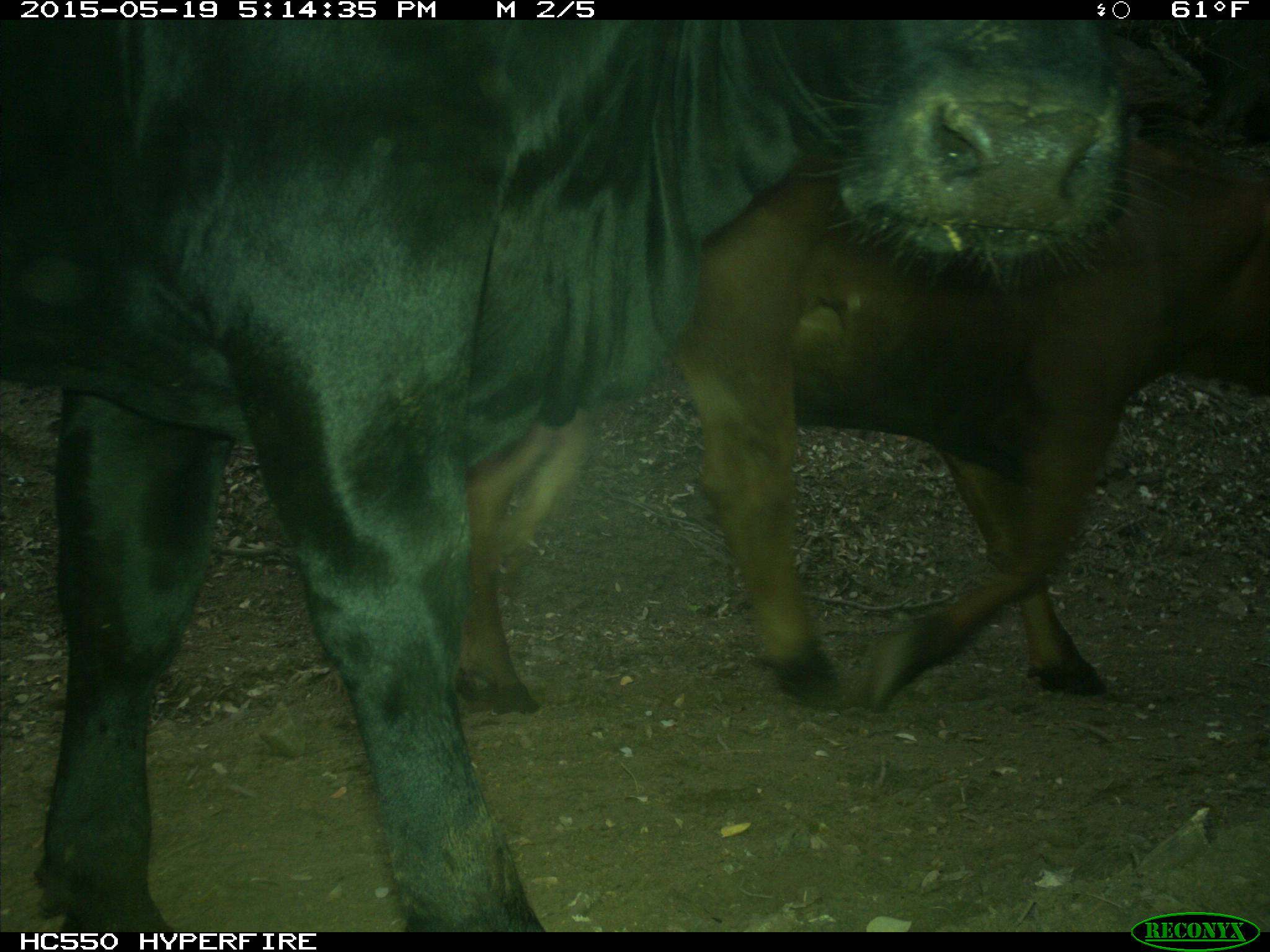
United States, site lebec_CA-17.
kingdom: Animalia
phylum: Chordata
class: Mammalia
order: Artiodactyla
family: Bovidae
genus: Bos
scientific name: Bos taurus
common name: domestic cow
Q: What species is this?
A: Bos taurus (domestic cow).